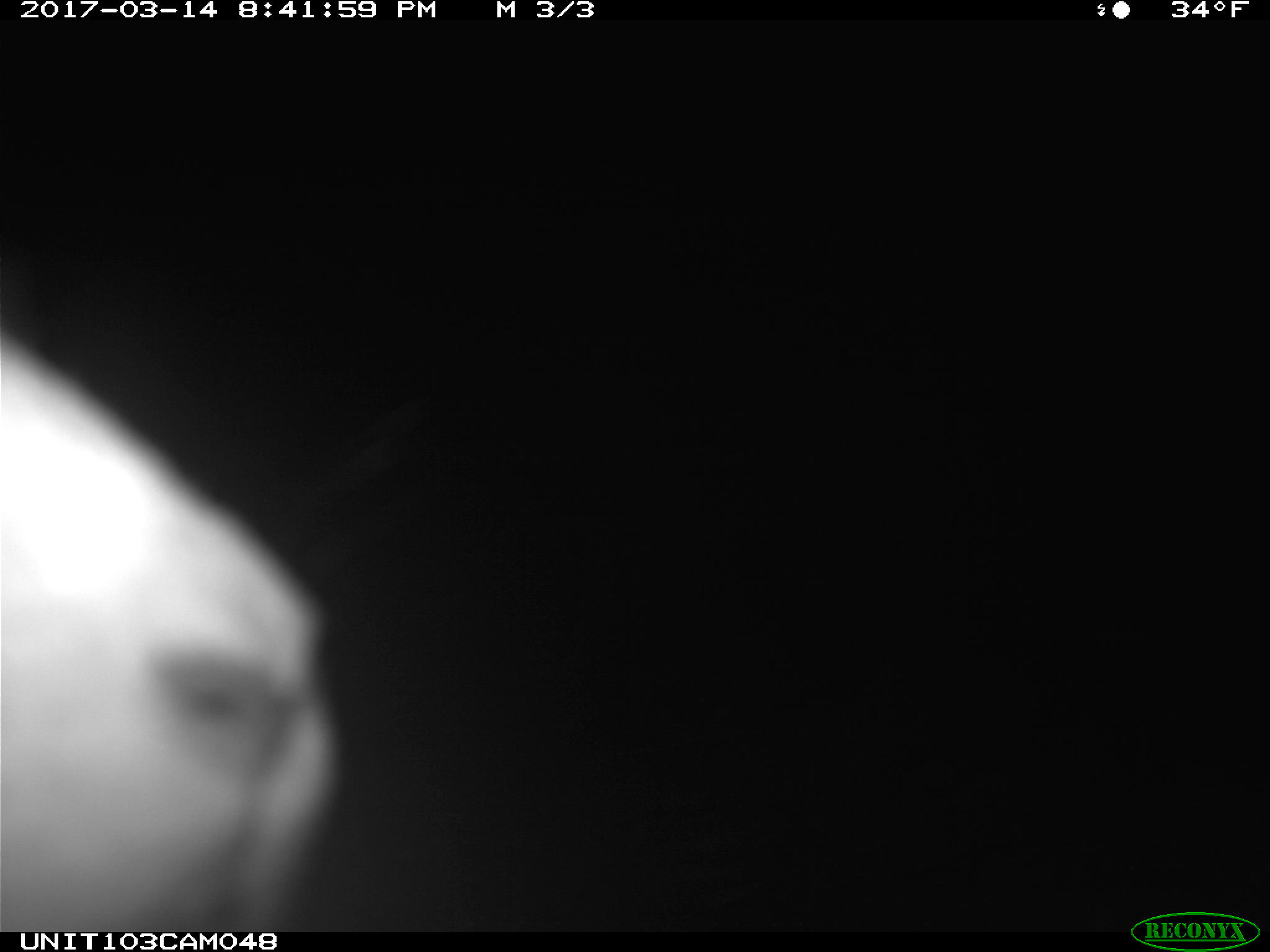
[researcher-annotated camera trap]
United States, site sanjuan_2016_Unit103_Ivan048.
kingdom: Animalia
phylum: Chordata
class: Mammalia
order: Lagomorpha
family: Leporidae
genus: Lepus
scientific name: Lepus americanus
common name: snowshoe hare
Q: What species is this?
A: Lepus americanus (snowshoe hare).